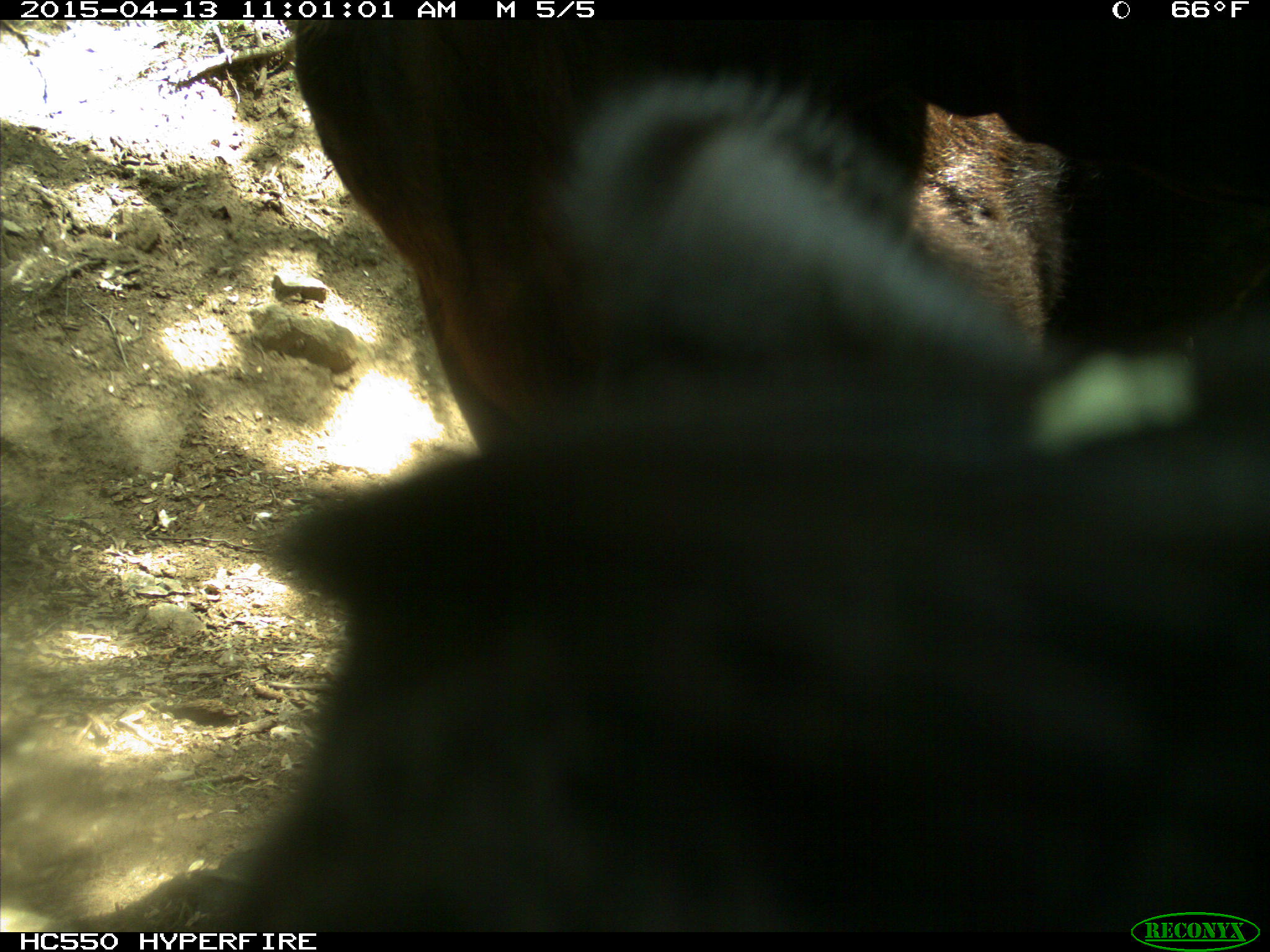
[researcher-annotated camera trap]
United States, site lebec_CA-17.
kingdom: Animalia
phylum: Chordata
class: Mammalia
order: Artiodactyla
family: Bovidae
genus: Bos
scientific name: Bos taurus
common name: domestic cow